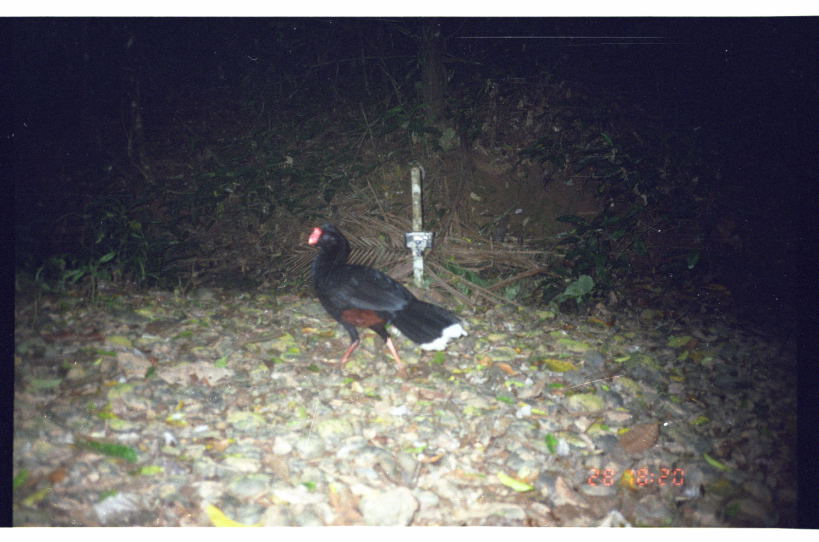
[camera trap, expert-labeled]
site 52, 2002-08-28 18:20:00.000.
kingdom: Animalia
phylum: Chordata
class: Aves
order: Galliformes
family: Cracidae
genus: Mitu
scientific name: Mitu tuberosum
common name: razor-billed curassow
Mitu tuberosum (razor-billed curassow).